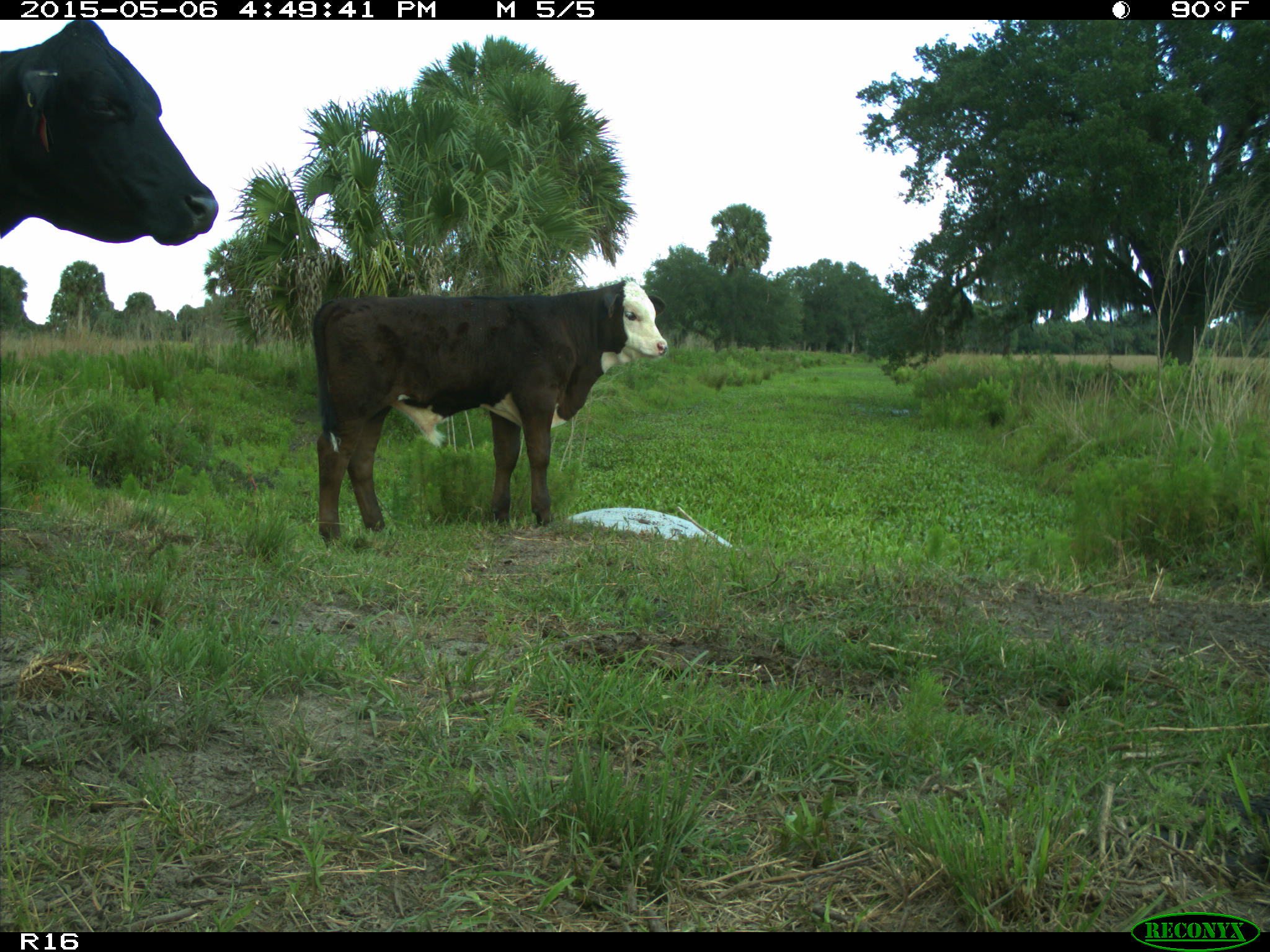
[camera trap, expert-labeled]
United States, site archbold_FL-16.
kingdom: Animalia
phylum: Chordata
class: Mammalia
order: Artiodactyla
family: Bovidae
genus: Bos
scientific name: Bos taurus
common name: domestic cow